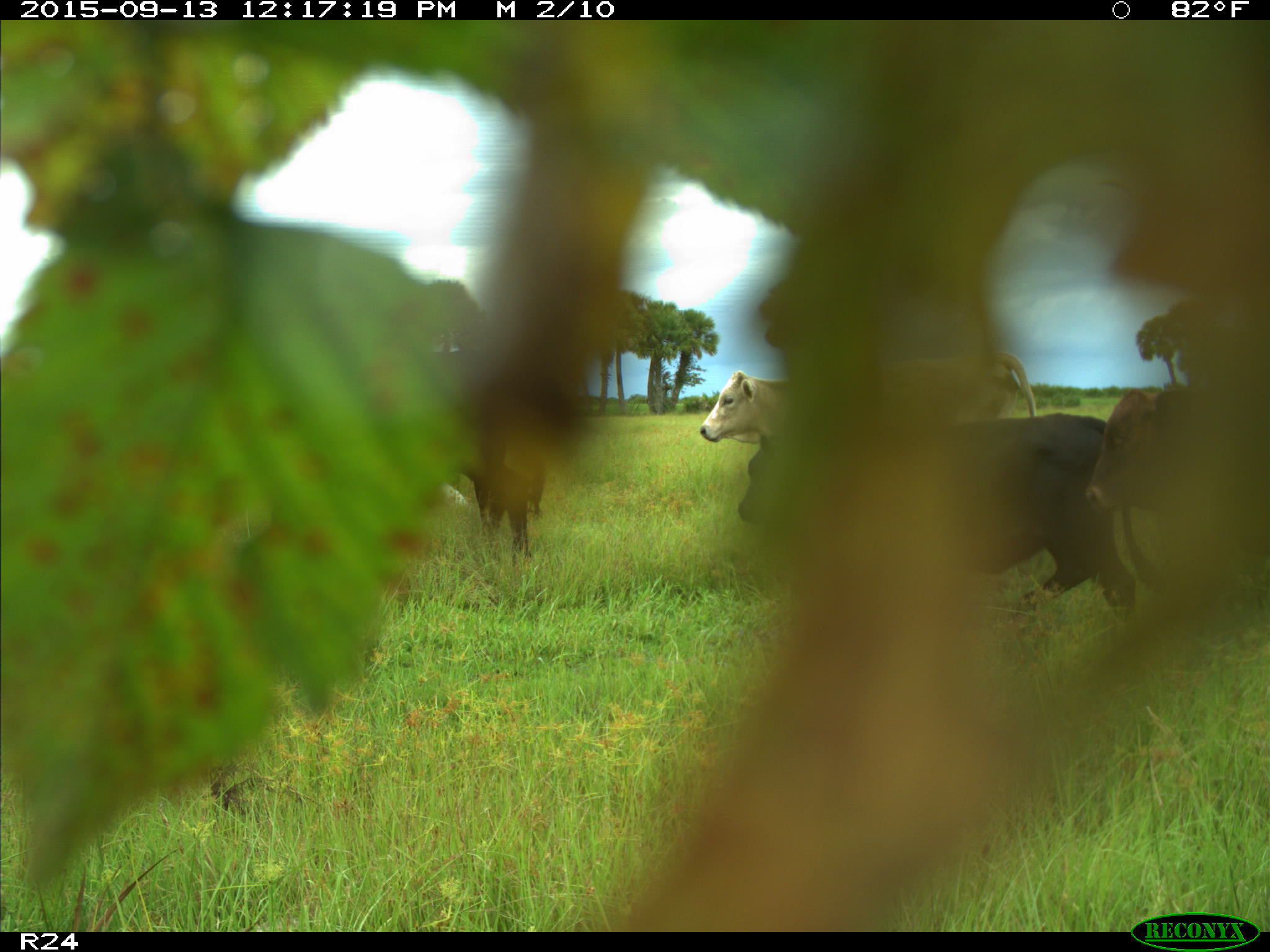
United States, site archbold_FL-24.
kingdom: Animalia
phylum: Chordata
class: Mammalia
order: Artiodactyla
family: Bovidae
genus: Bos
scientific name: Bos taurus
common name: domestic cow